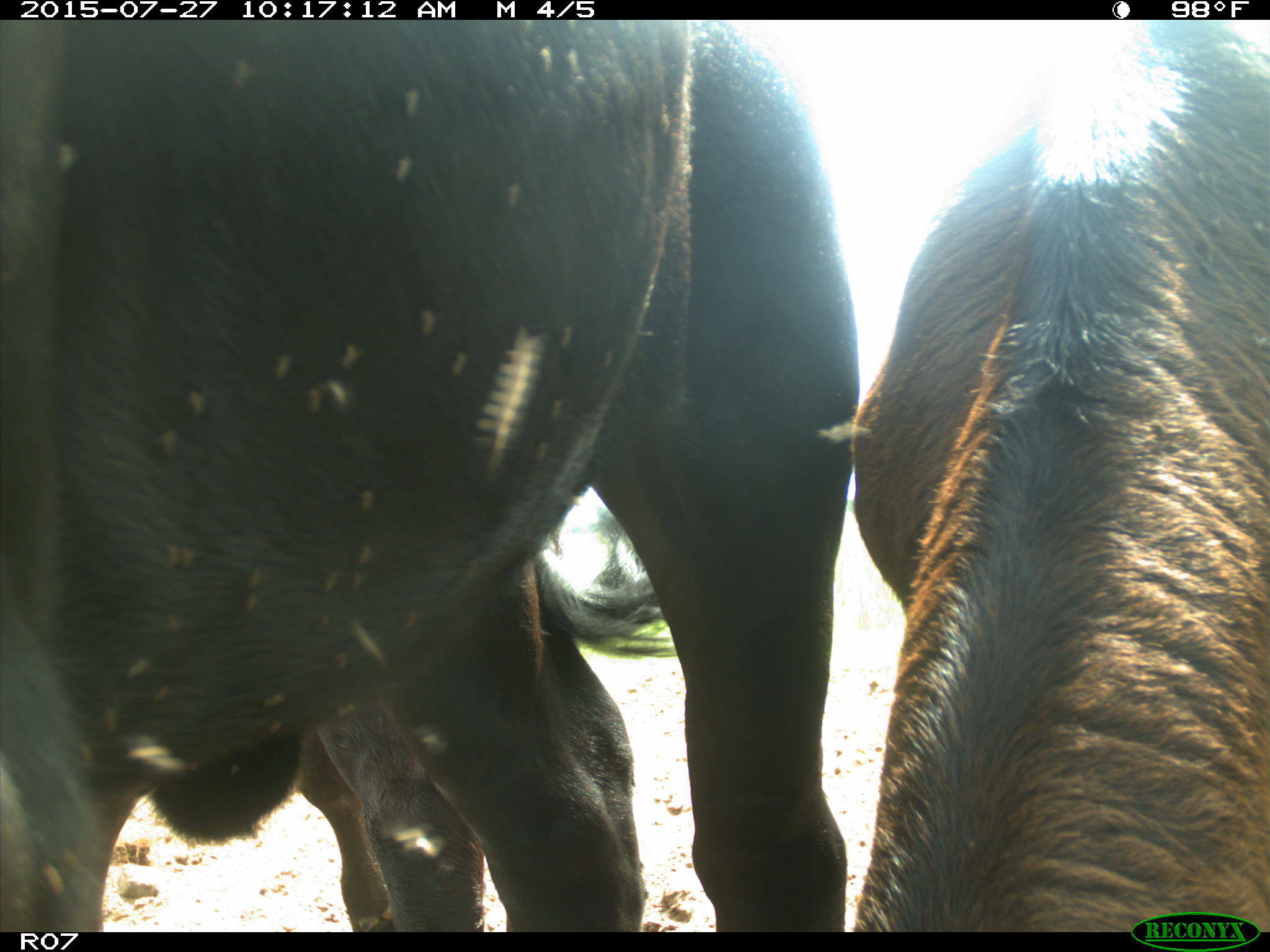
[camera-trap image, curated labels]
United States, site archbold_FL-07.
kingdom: Animalia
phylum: Chordata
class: Mammalia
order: Artiodactyla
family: Bovidae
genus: Bos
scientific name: Bos taurus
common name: domestic cow